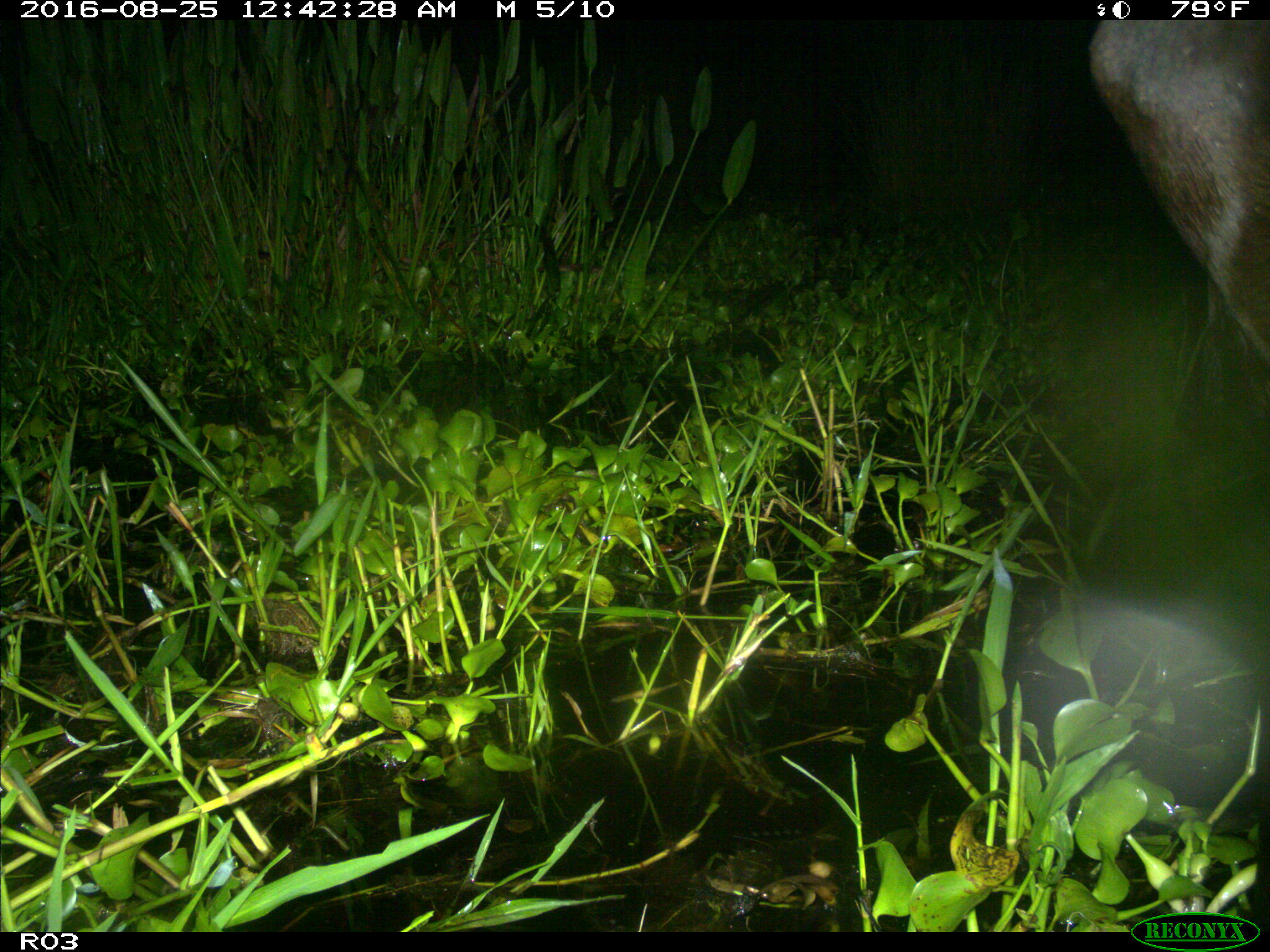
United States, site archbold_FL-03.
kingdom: Animalia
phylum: Chordata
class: Mammalia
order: Artiodactyla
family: Bovidae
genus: Bos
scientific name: Bos taurus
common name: domestic cow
Bos taurus (domestic cow).